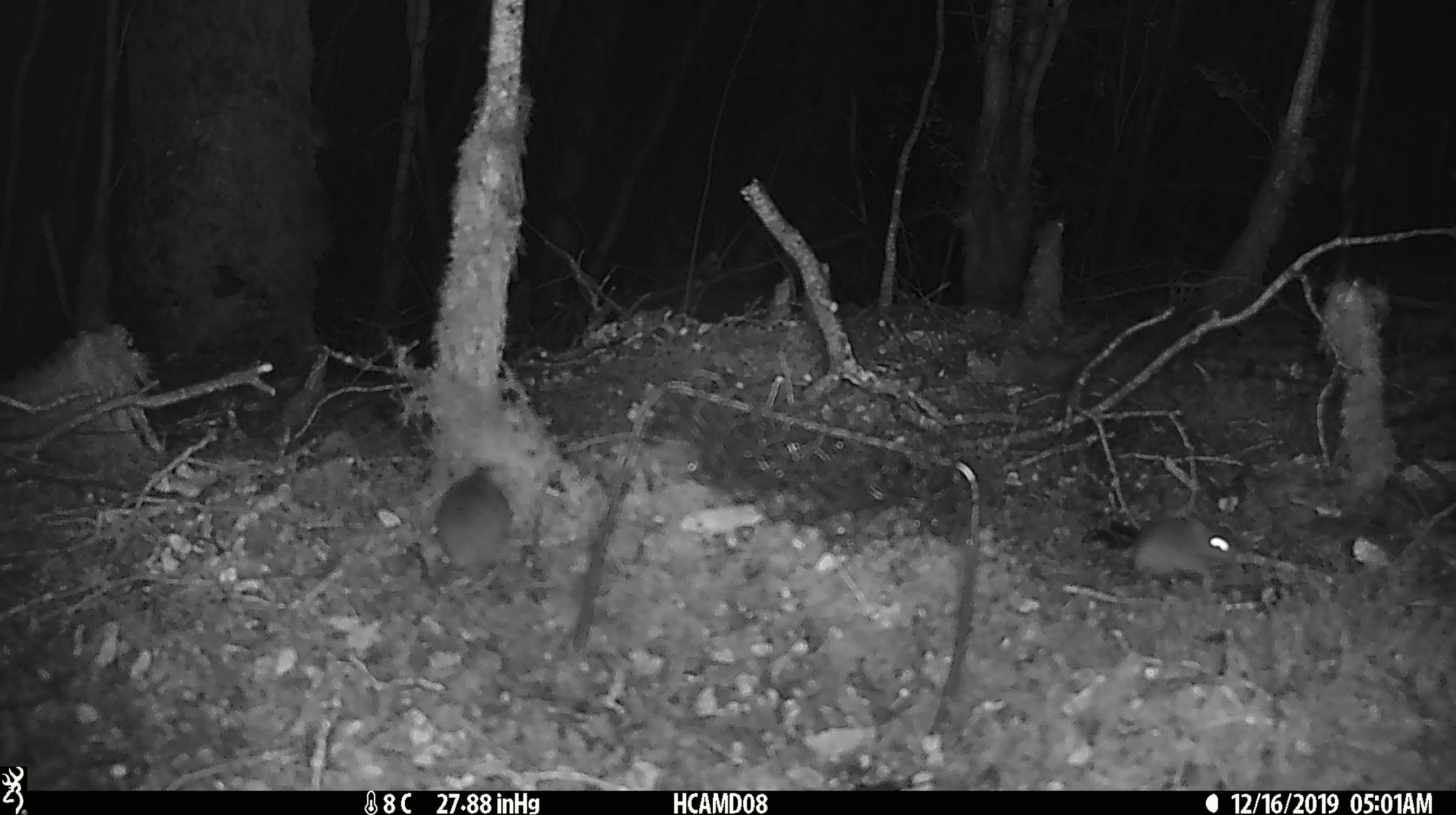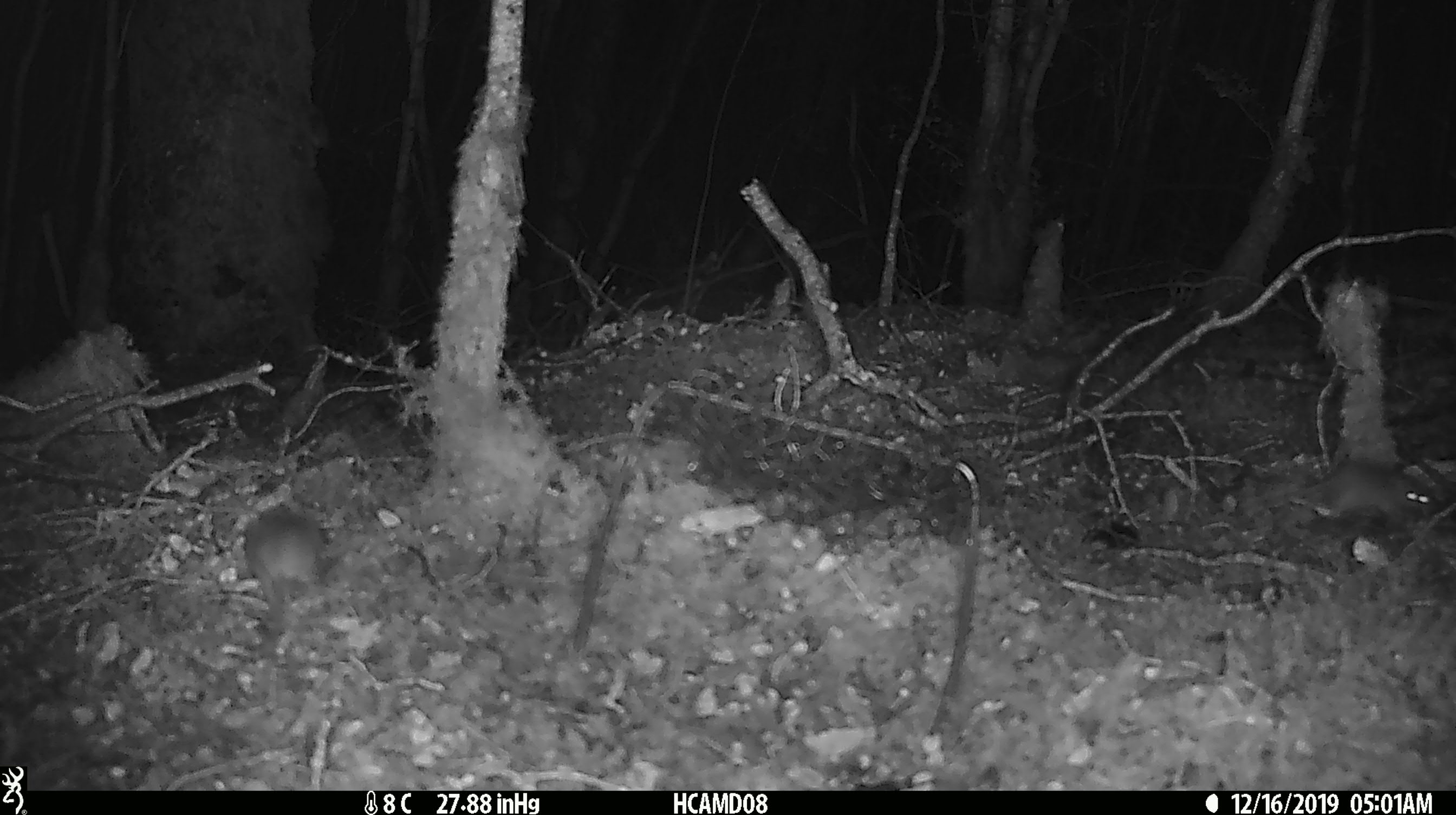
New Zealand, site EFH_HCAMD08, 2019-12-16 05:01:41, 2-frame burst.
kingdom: Animalia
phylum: Chordata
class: Mammalia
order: Rodentia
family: Muridae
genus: Mus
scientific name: Mus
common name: mouse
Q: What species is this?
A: Mouse (Mus).